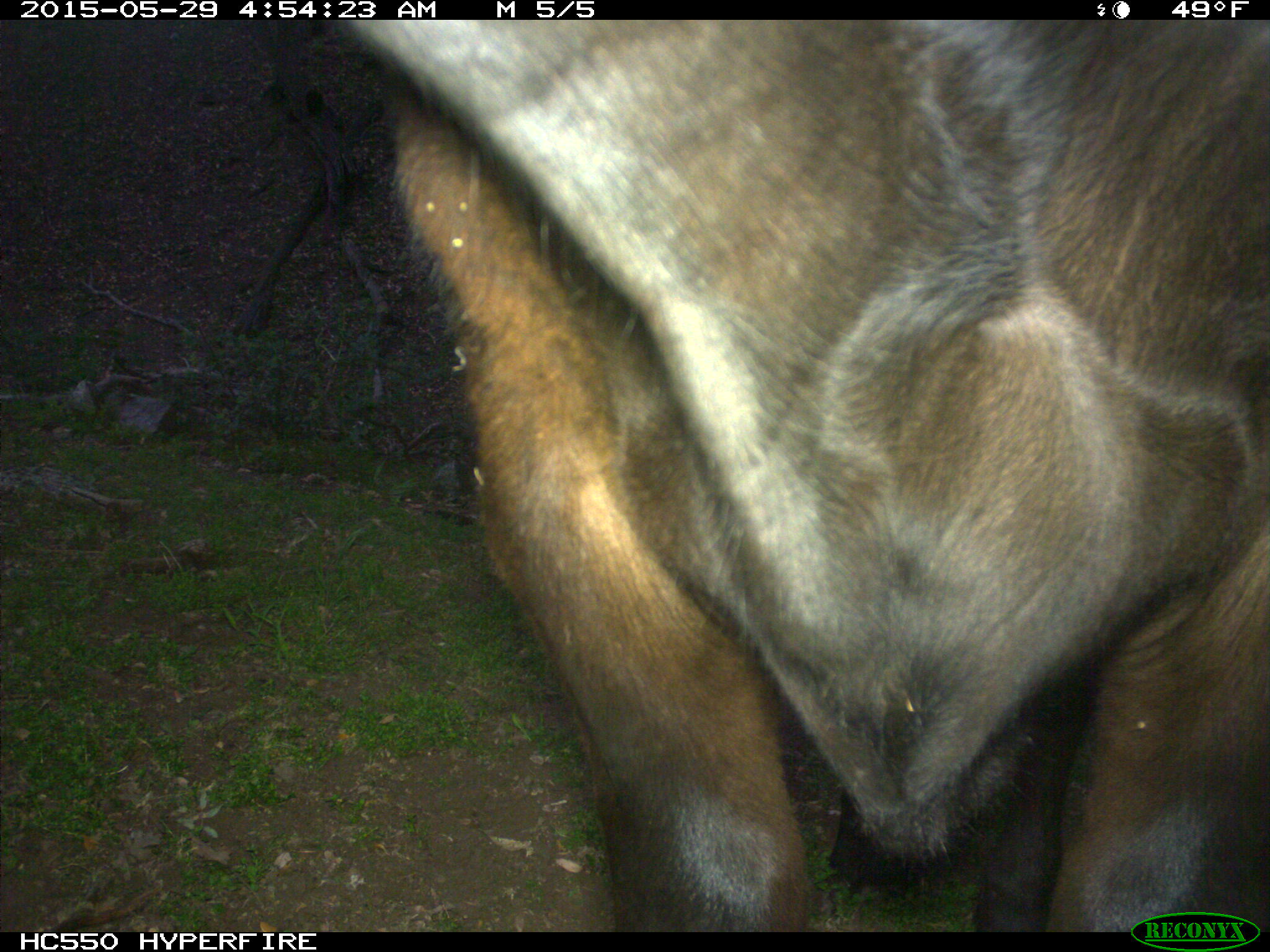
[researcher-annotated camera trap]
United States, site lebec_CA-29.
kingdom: Animalia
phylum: Chordata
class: Mammalia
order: Artiodactyla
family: Bovidae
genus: Bos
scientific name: Bos taurus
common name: domestic cow